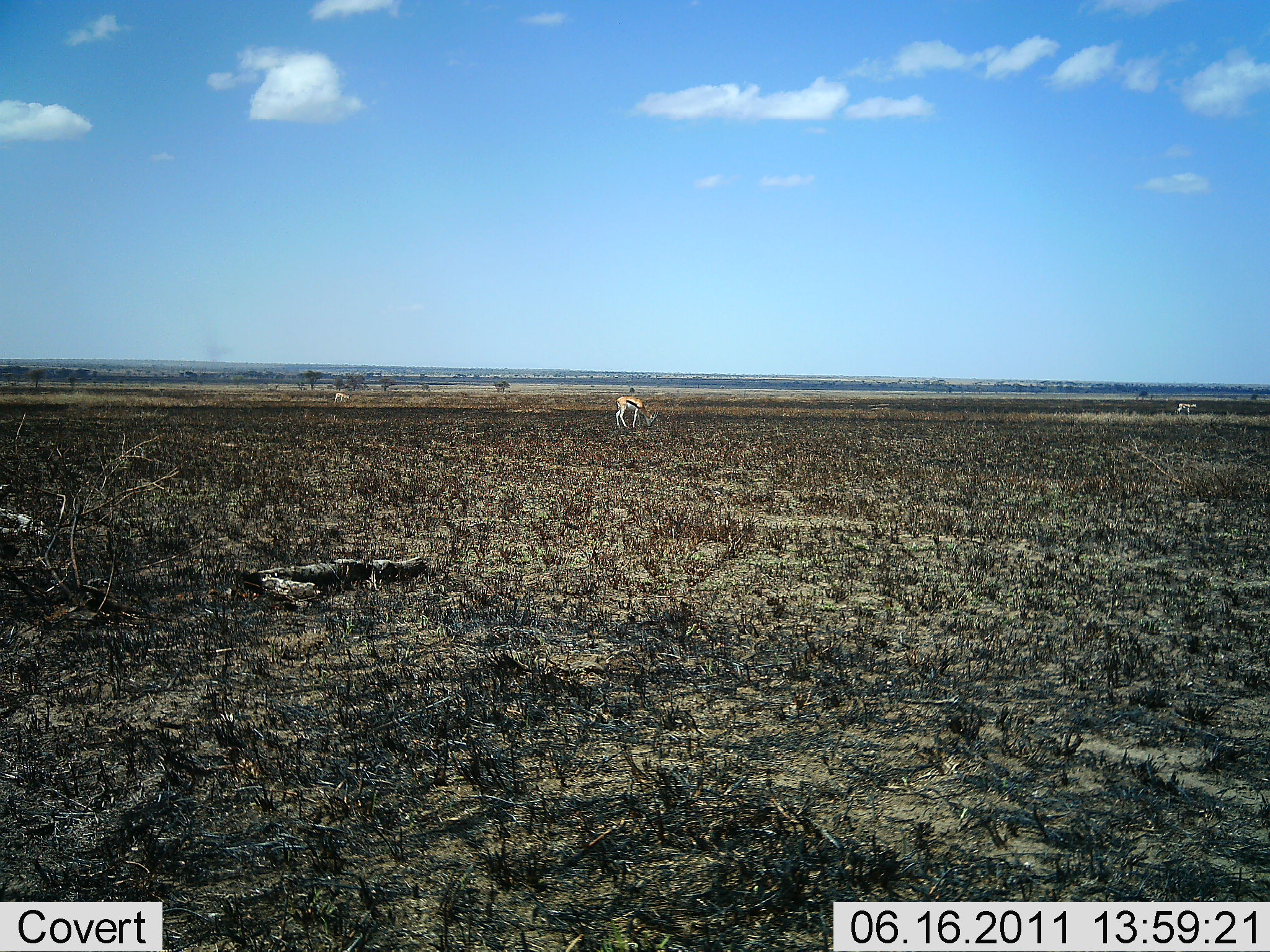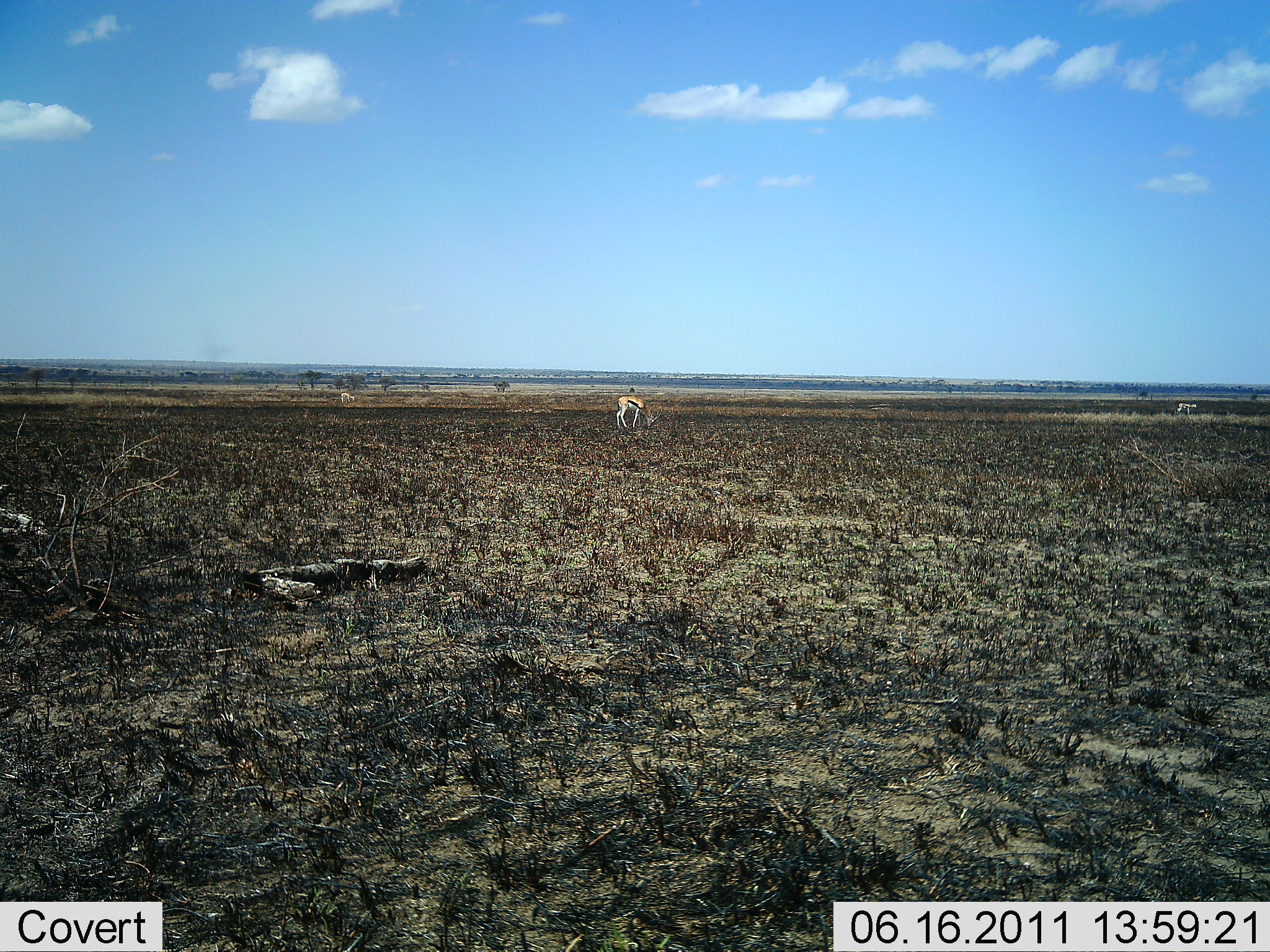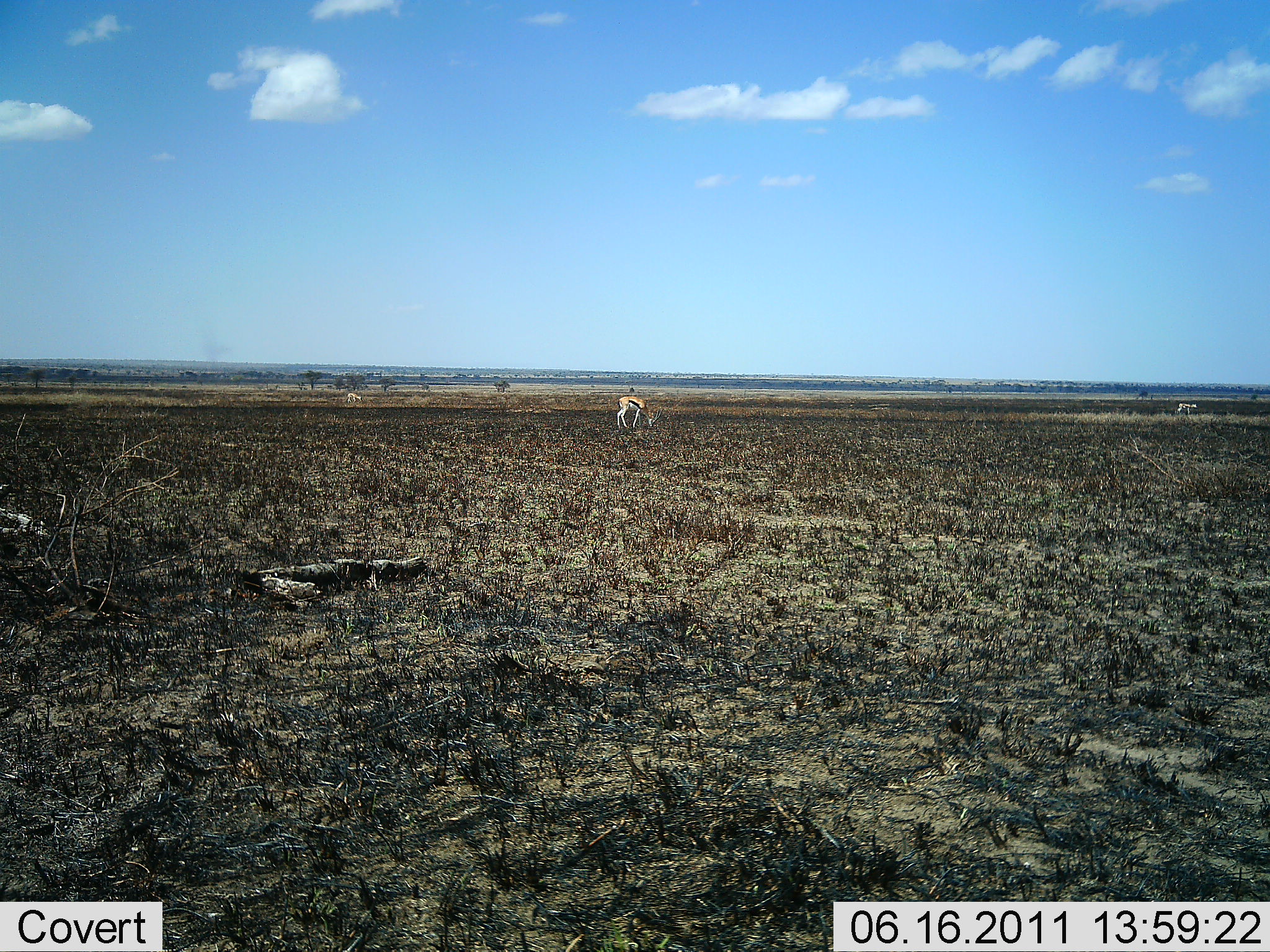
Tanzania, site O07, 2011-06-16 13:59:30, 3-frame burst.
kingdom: Animalia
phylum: Chordata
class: Mammalia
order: Artiodactyla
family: Bovidae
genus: Eudorcas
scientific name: Eudorcas thomsonii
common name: thomson's gazelle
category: gazellethomsons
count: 3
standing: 15%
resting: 0%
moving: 31%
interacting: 0%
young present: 0%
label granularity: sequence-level